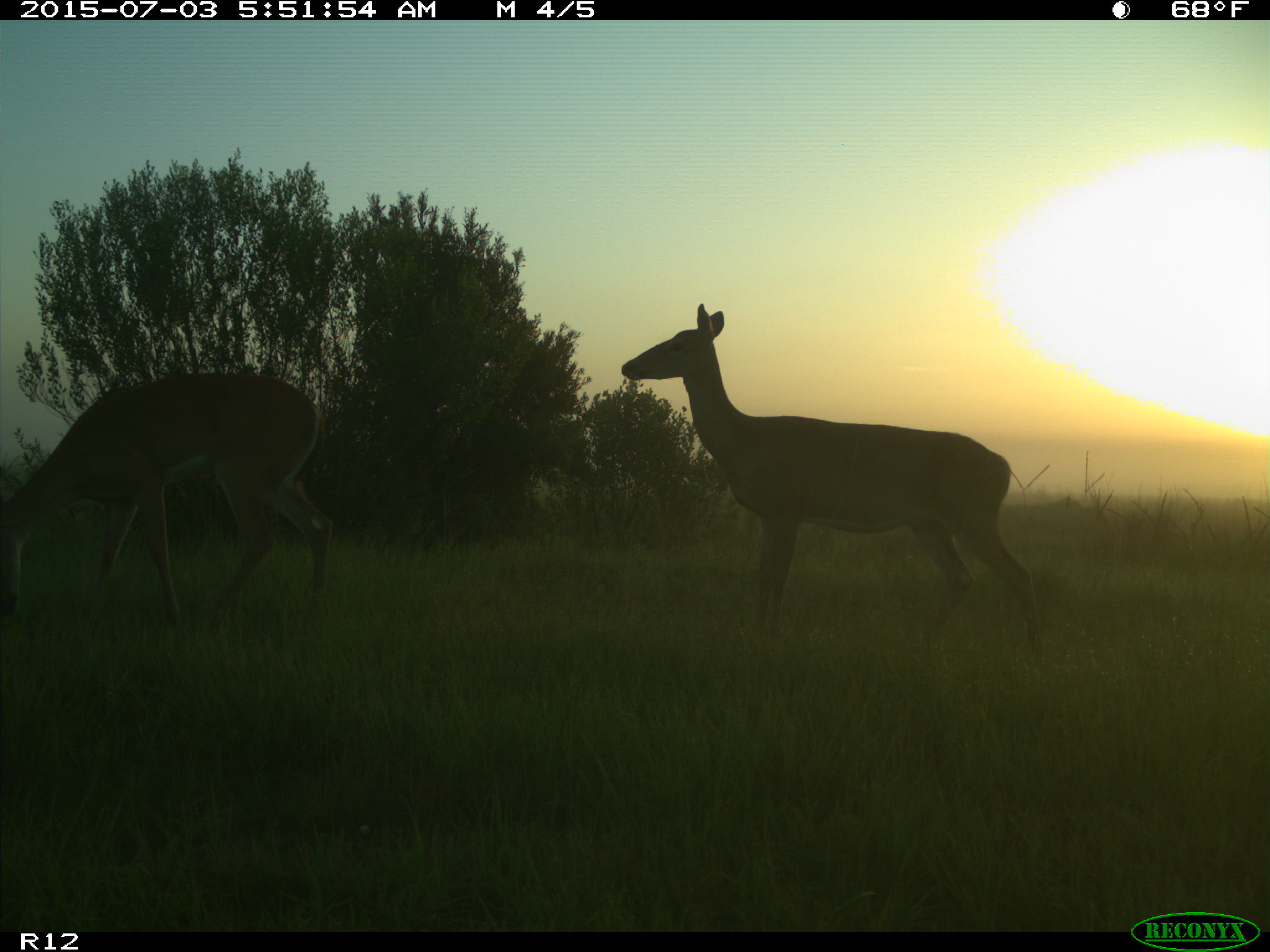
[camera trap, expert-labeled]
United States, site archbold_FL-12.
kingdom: Animalia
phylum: Chordata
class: Mammalia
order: Artiodactyla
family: Cervidae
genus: Odocoileus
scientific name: Odocoileus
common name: deer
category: unidentified deer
Unidentified deer (deer) (Odocoileus).